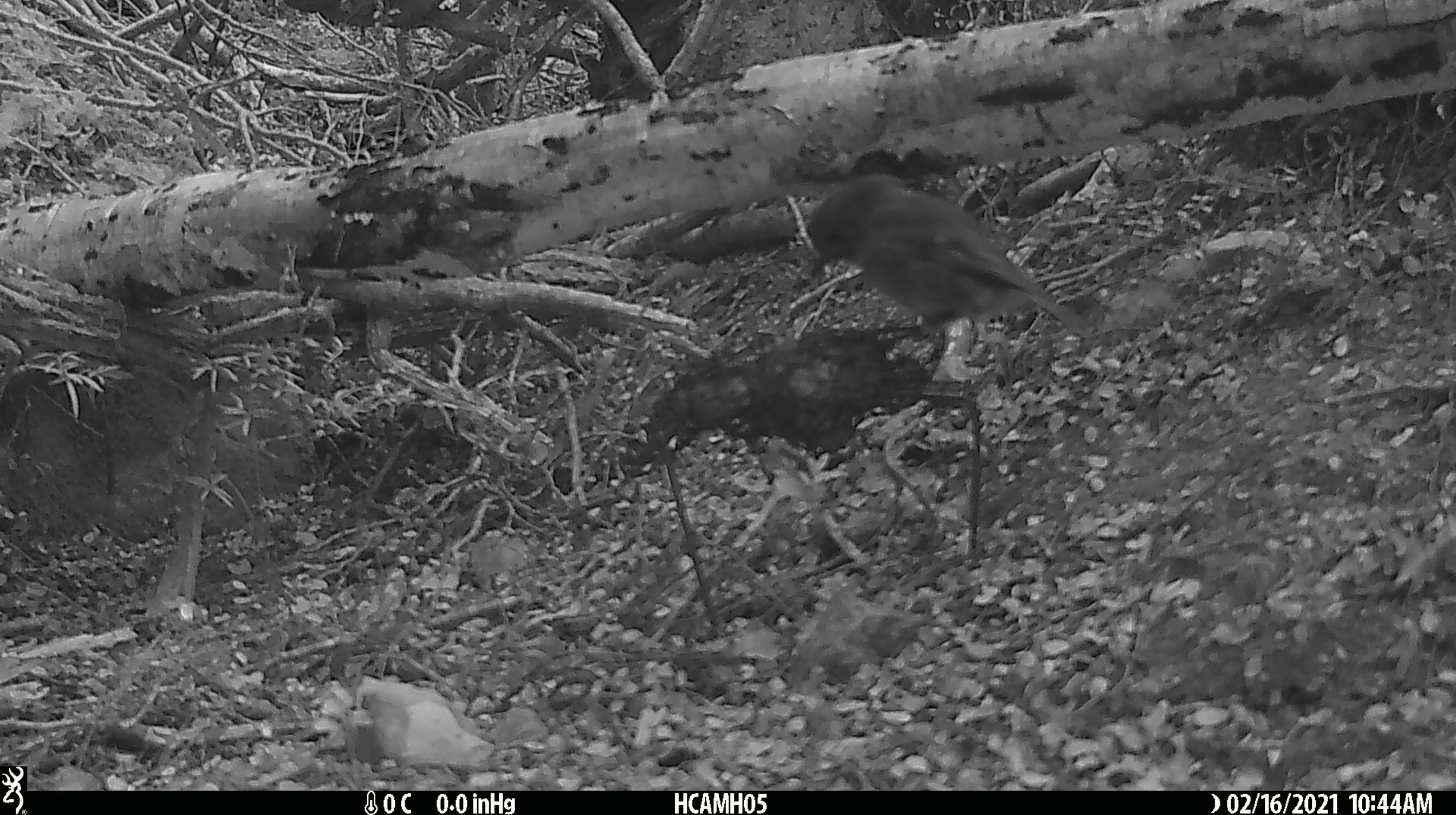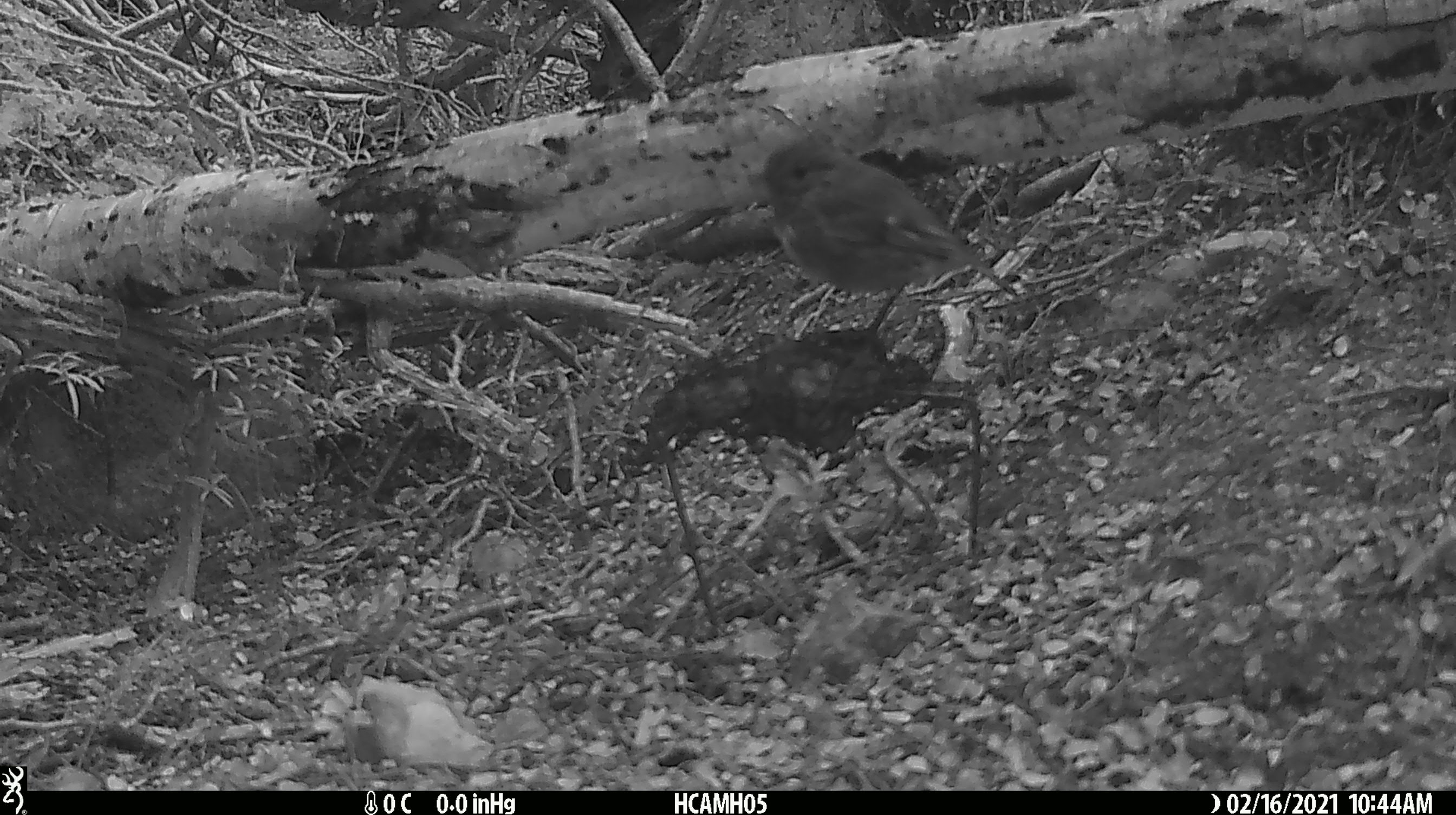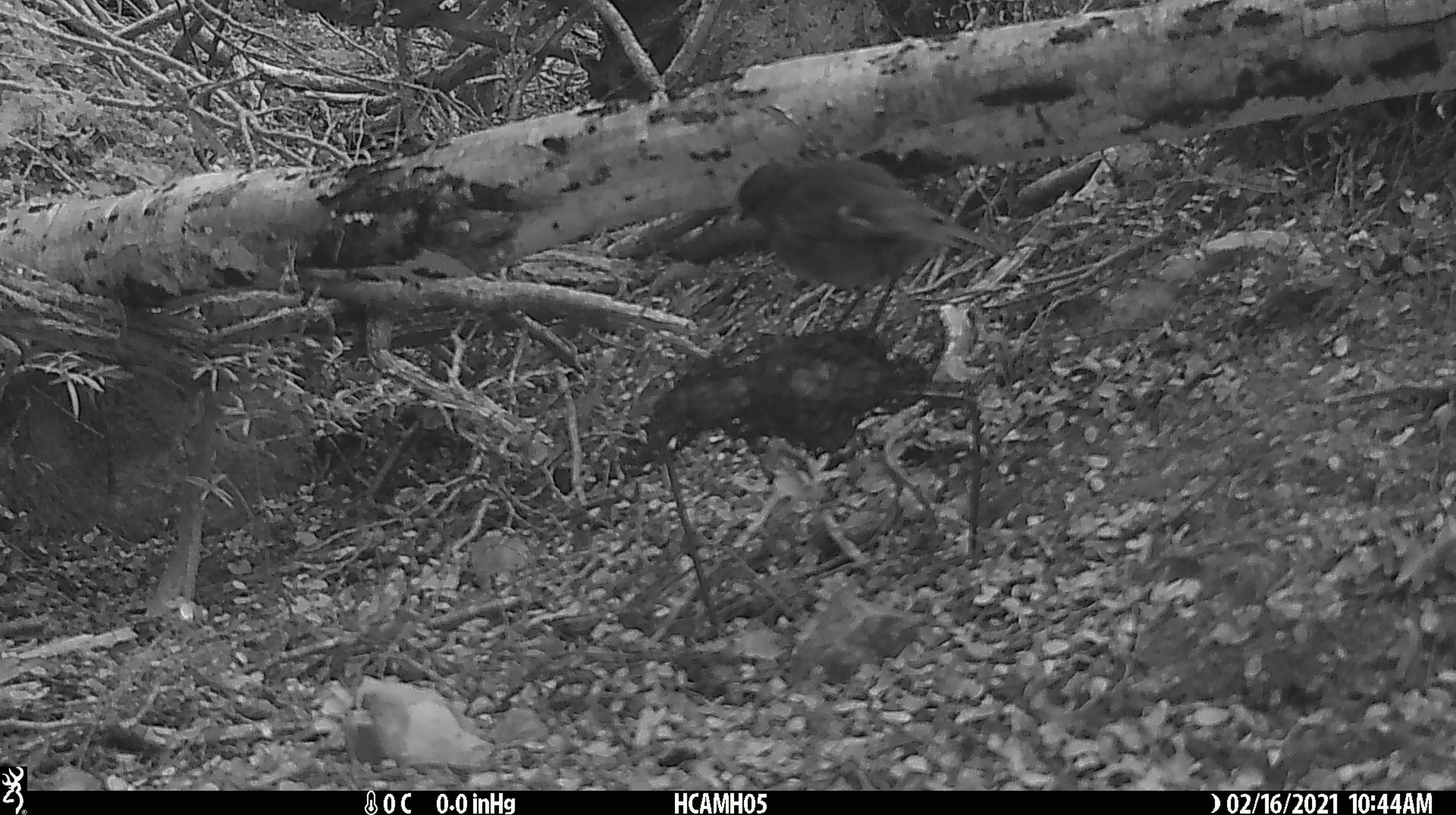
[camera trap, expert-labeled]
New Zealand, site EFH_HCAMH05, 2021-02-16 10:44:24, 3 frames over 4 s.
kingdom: Animalia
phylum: Chordata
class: Aves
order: Passeriformes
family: Petroicidae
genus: Petroica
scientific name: Petroica australis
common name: new zealand robin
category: robin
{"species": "robin (new zealand robin) (Petroica australis)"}